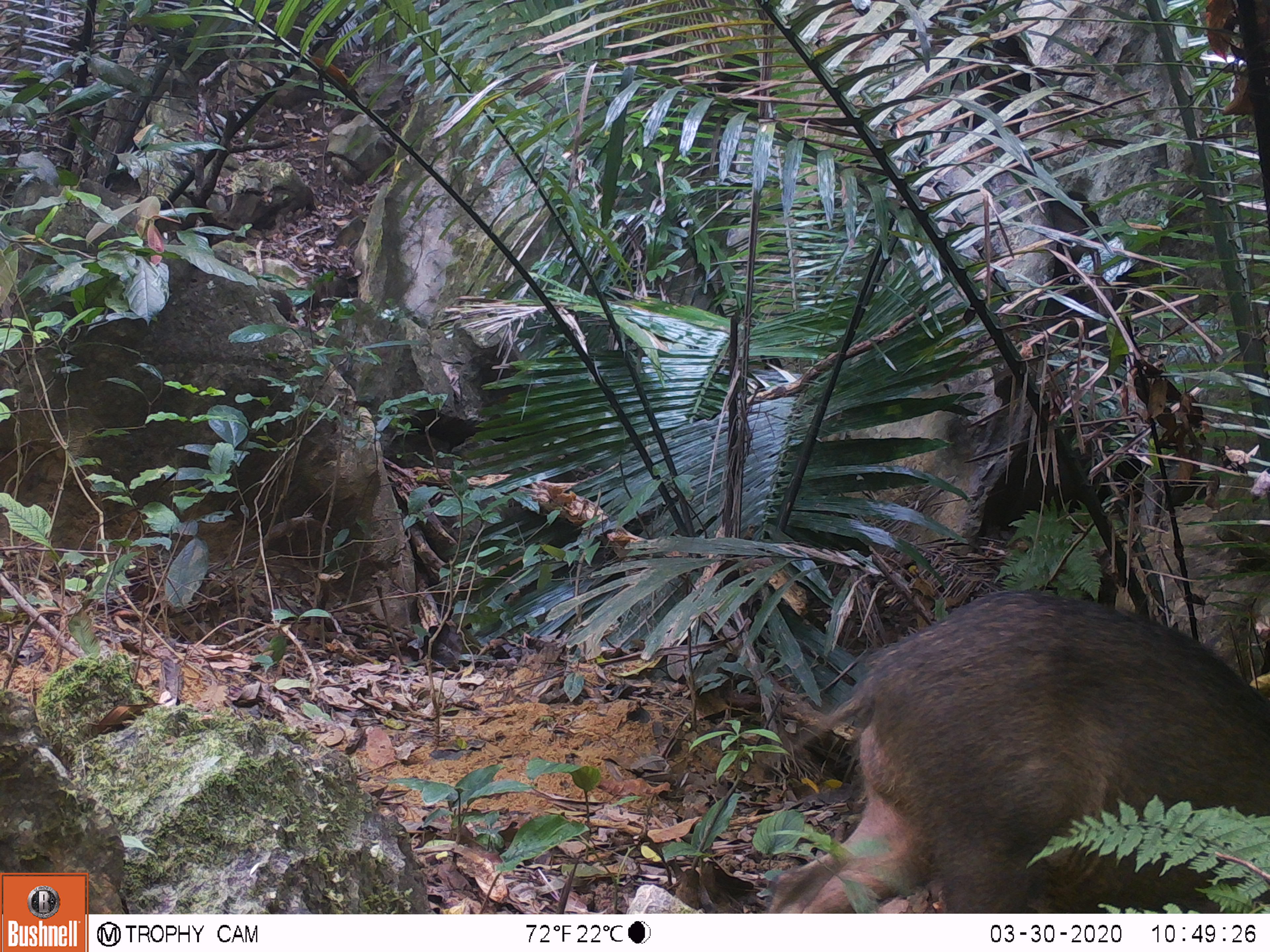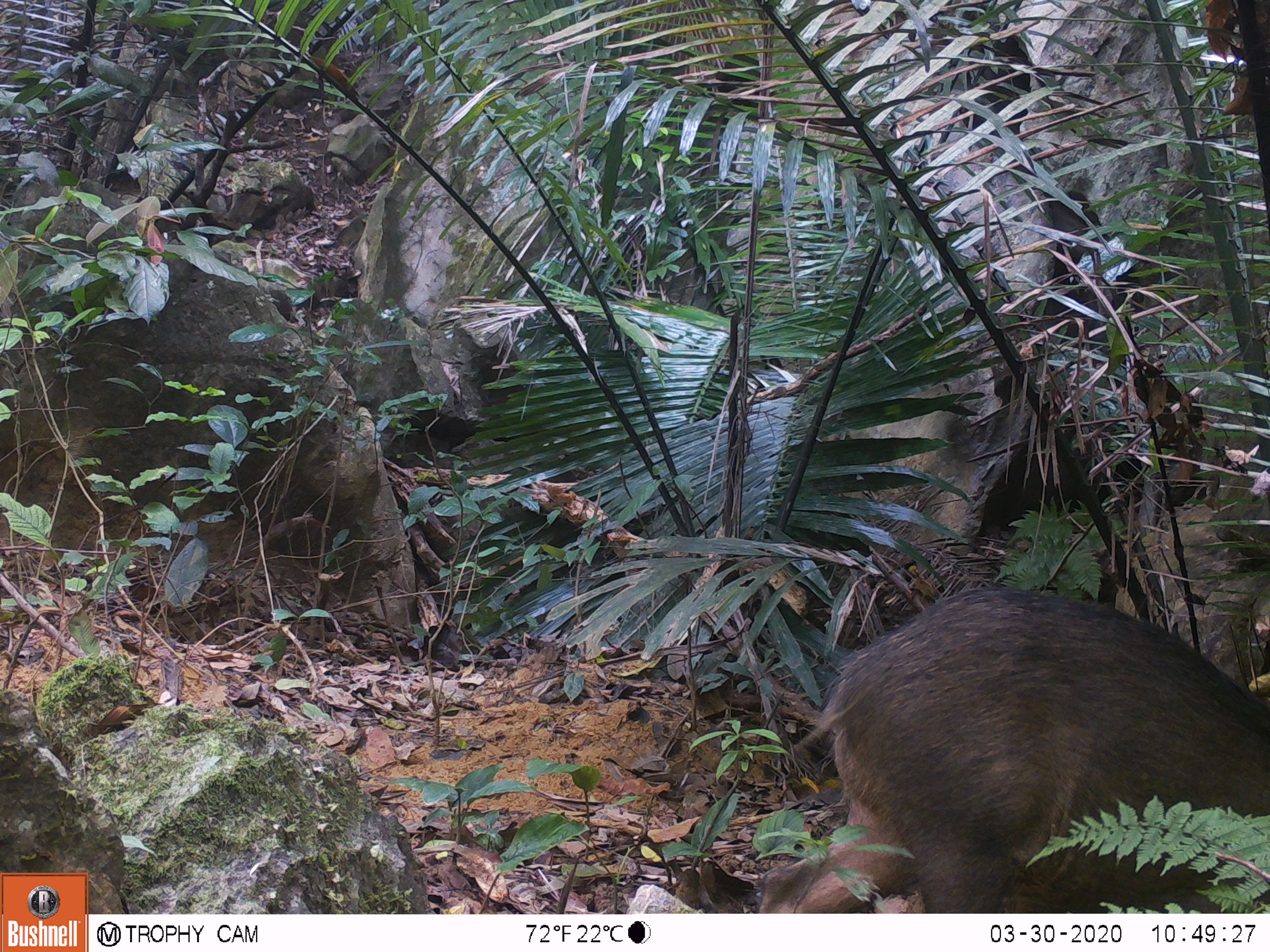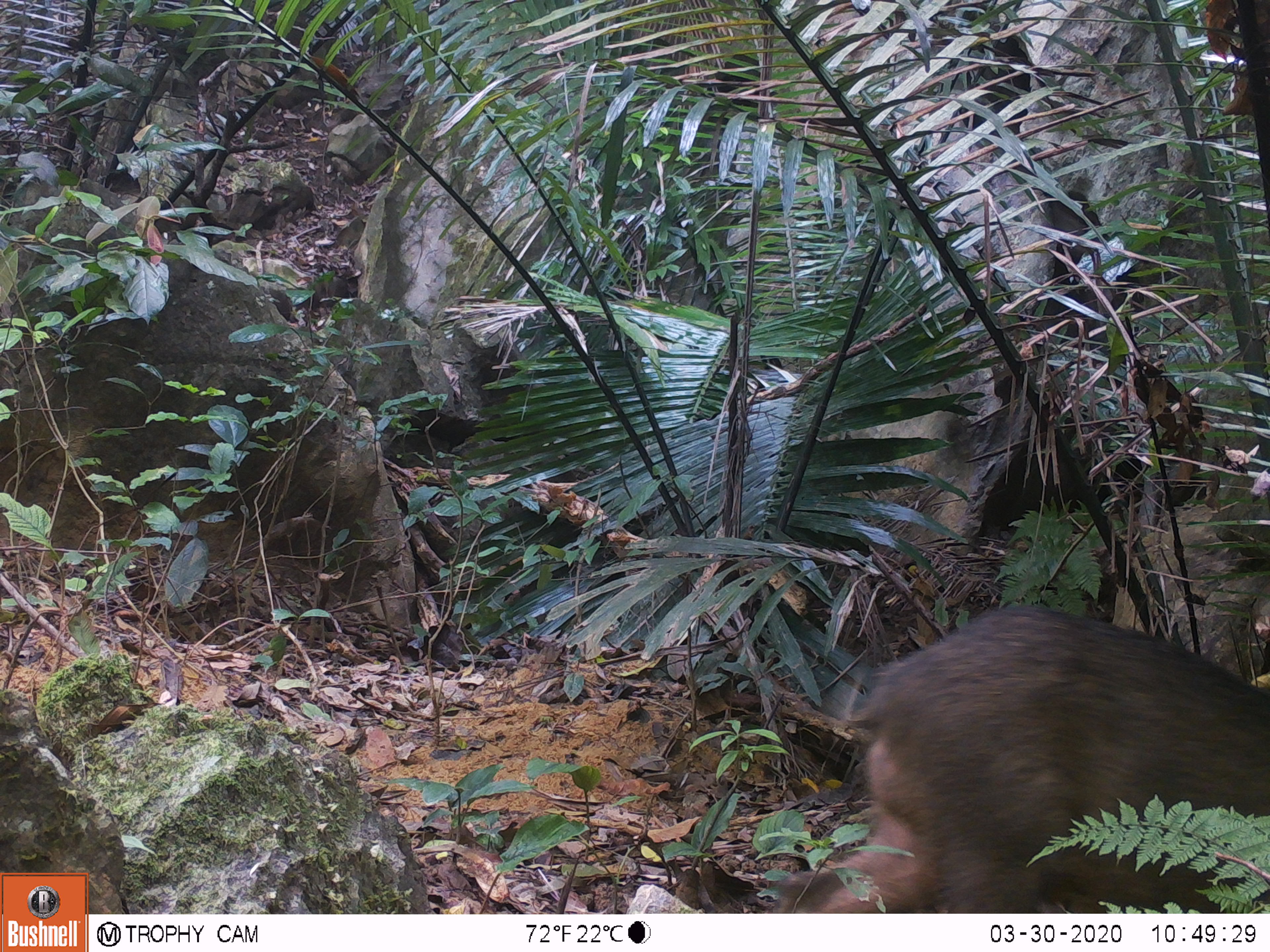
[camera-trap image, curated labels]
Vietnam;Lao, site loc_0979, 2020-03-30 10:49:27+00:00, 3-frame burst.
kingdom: Animalia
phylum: Chordata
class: Mammalia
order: Artiodactyla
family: Suidae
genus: Sus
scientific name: Sus scrofa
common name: eurasian wild pig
Eurasian wild pig (Sus scrofa). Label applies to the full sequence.